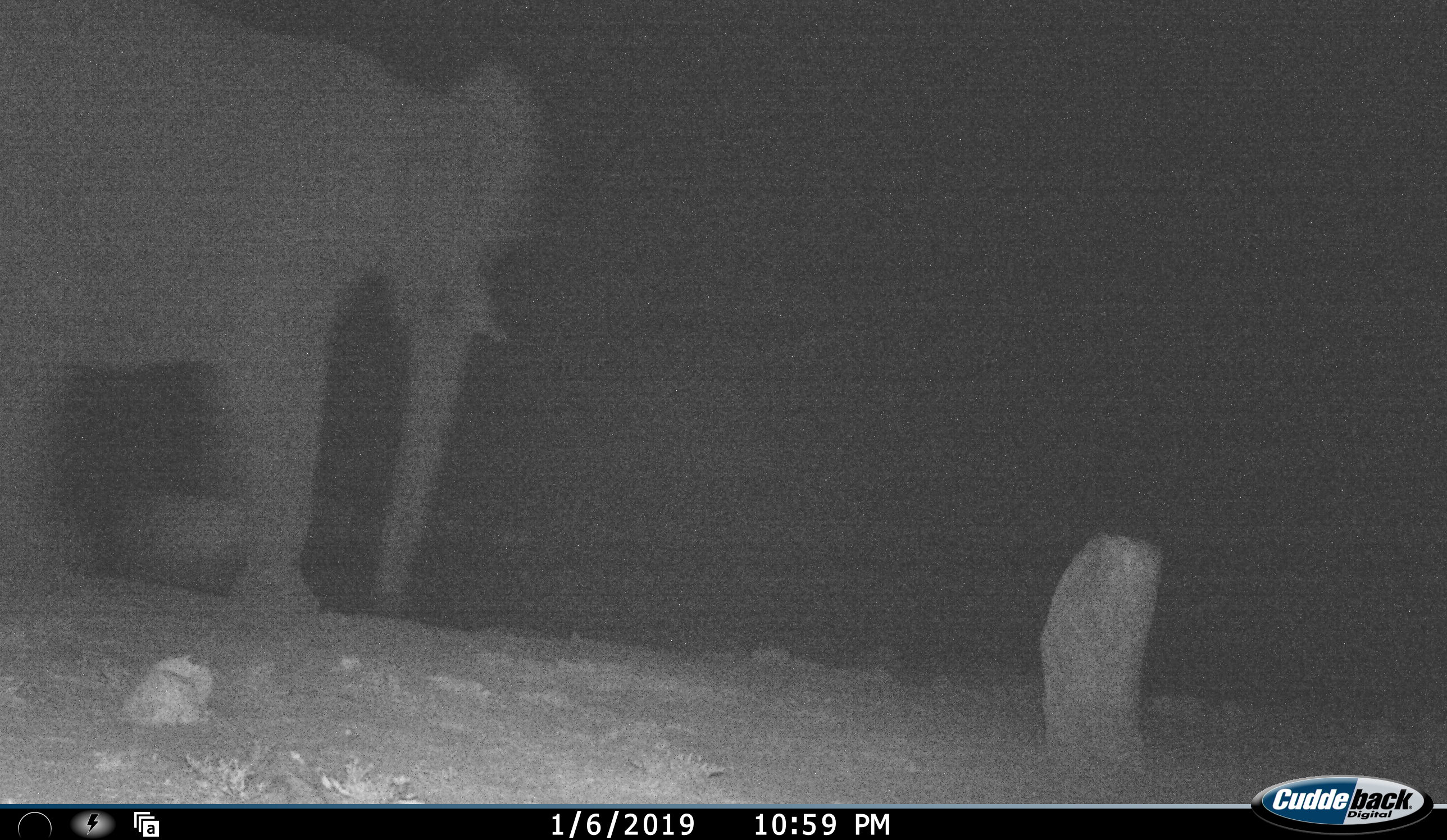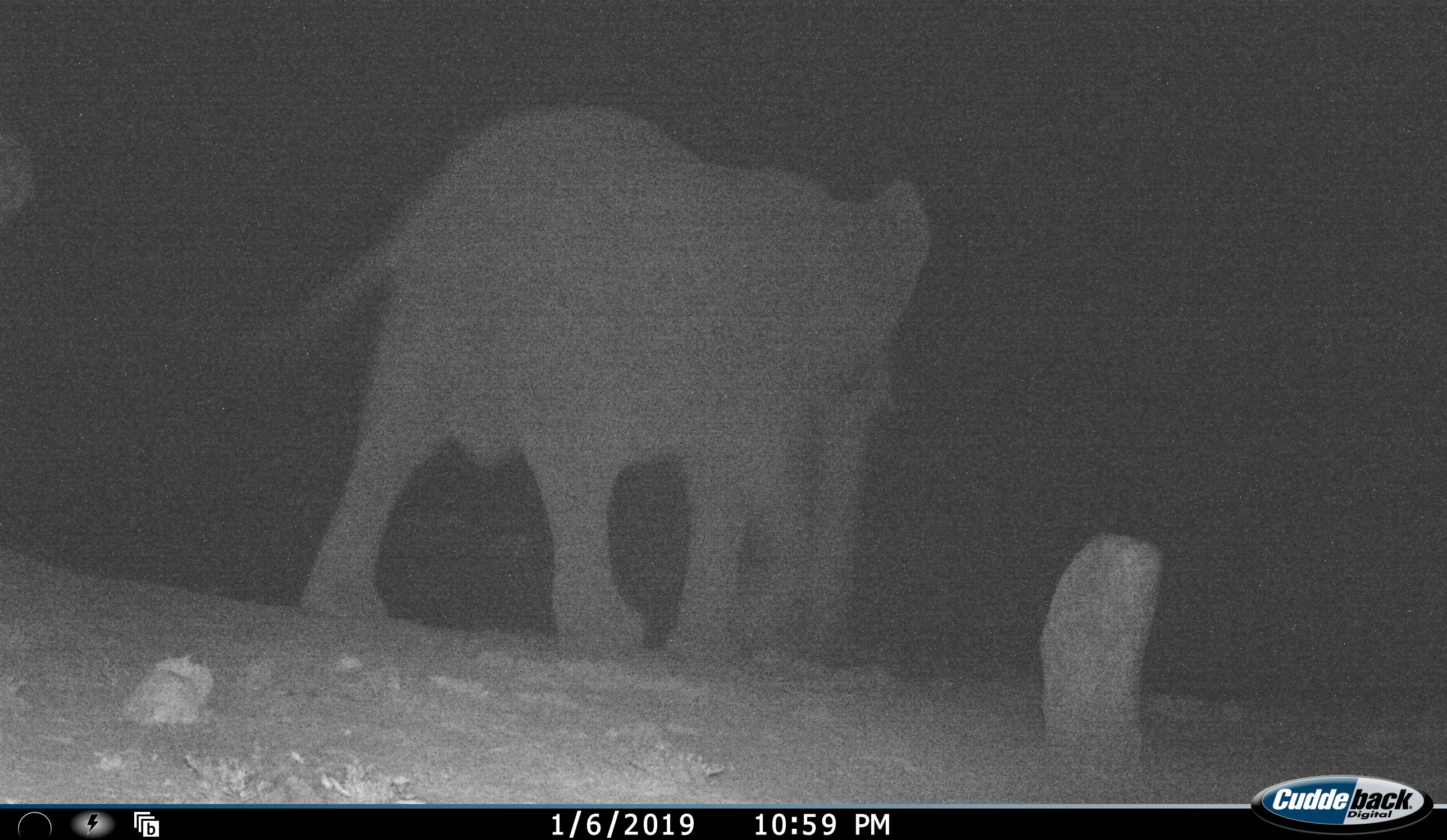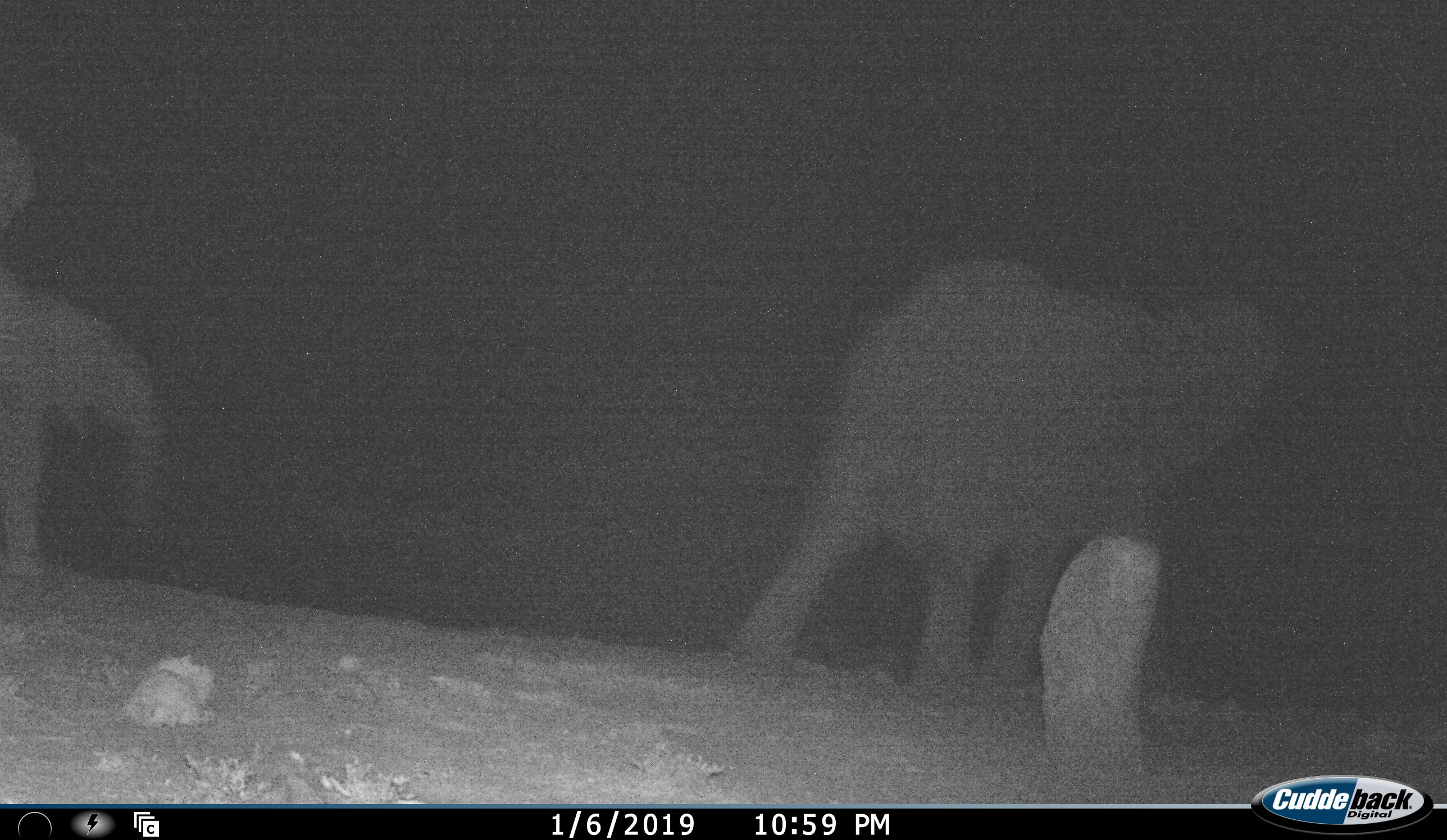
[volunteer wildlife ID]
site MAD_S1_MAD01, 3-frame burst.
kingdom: Animalia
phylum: Chordata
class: Mammalia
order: Proboscidea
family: Elephantidae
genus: Loxodonta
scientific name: Loxodonta africana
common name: african bush elephant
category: elephant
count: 2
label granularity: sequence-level